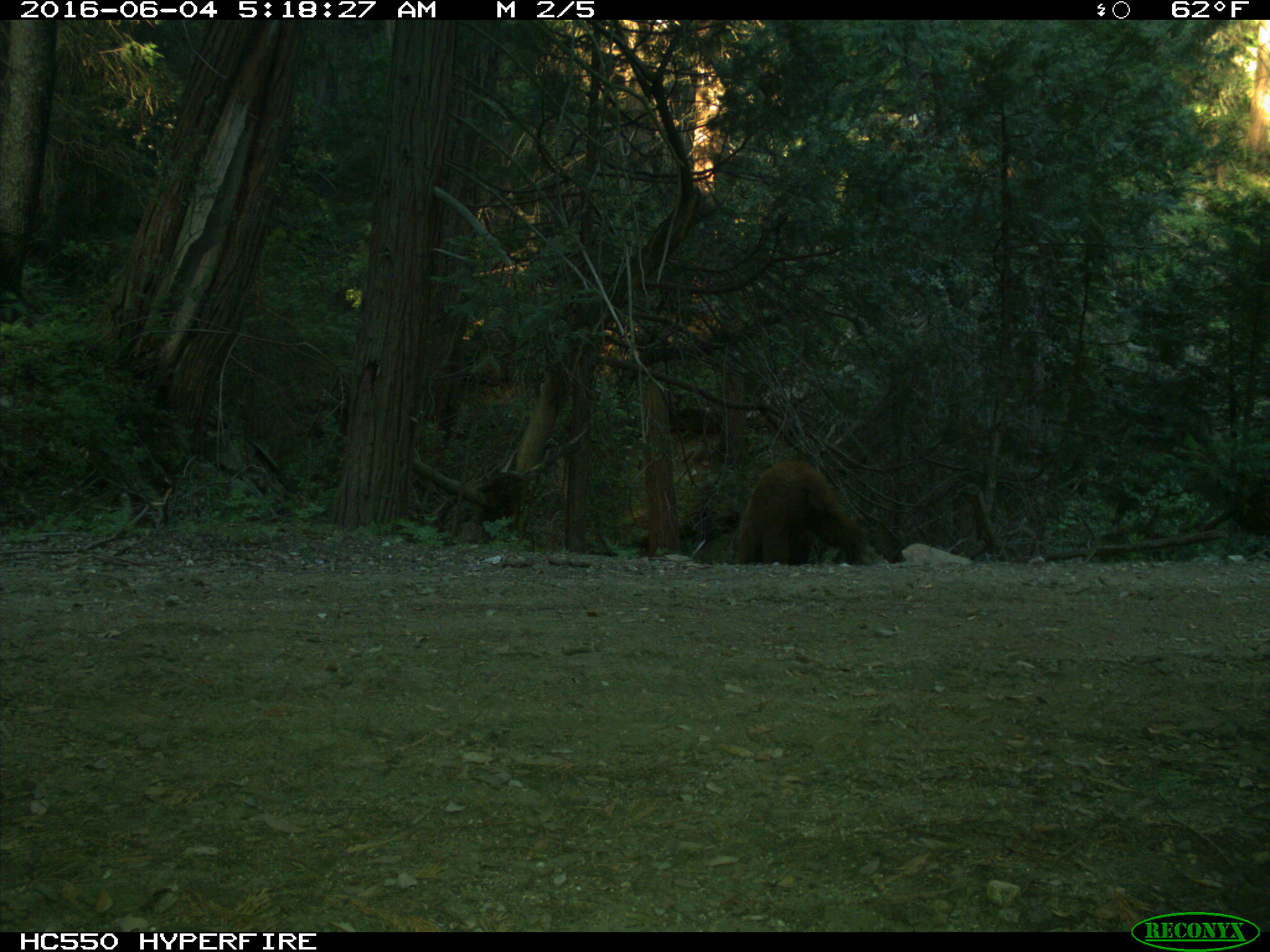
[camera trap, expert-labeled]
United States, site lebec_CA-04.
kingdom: Animalia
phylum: Chordata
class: Mammalia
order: Carnivora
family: Ursidae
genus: Ursus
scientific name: Ursus americanus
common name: american black bear